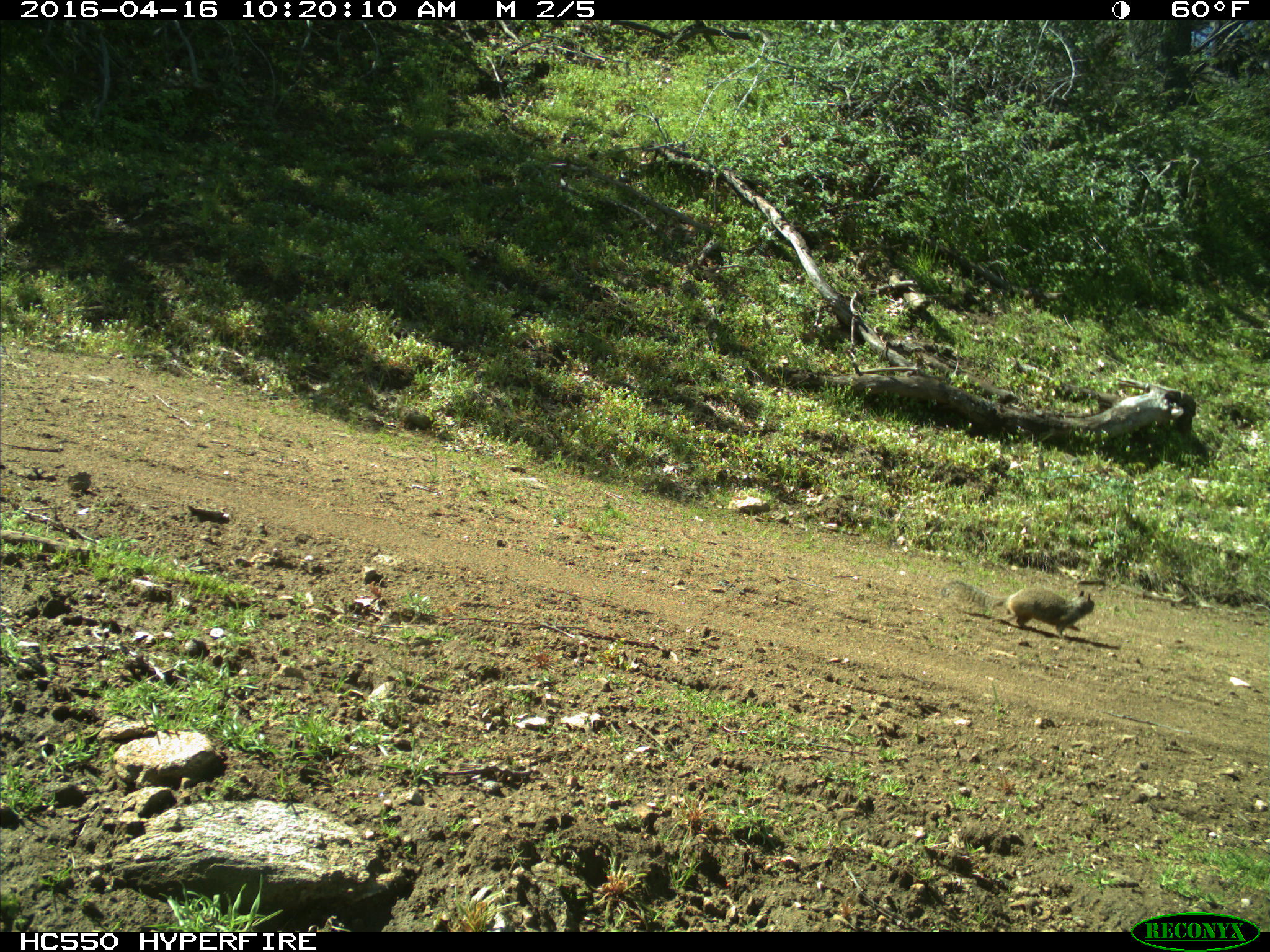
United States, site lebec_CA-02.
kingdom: Animalia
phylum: Chordata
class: Mammalia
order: Rodentia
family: Sciuridae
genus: Otospermophilus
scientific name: Otospermophilus beecheyi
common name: california ground squirrel